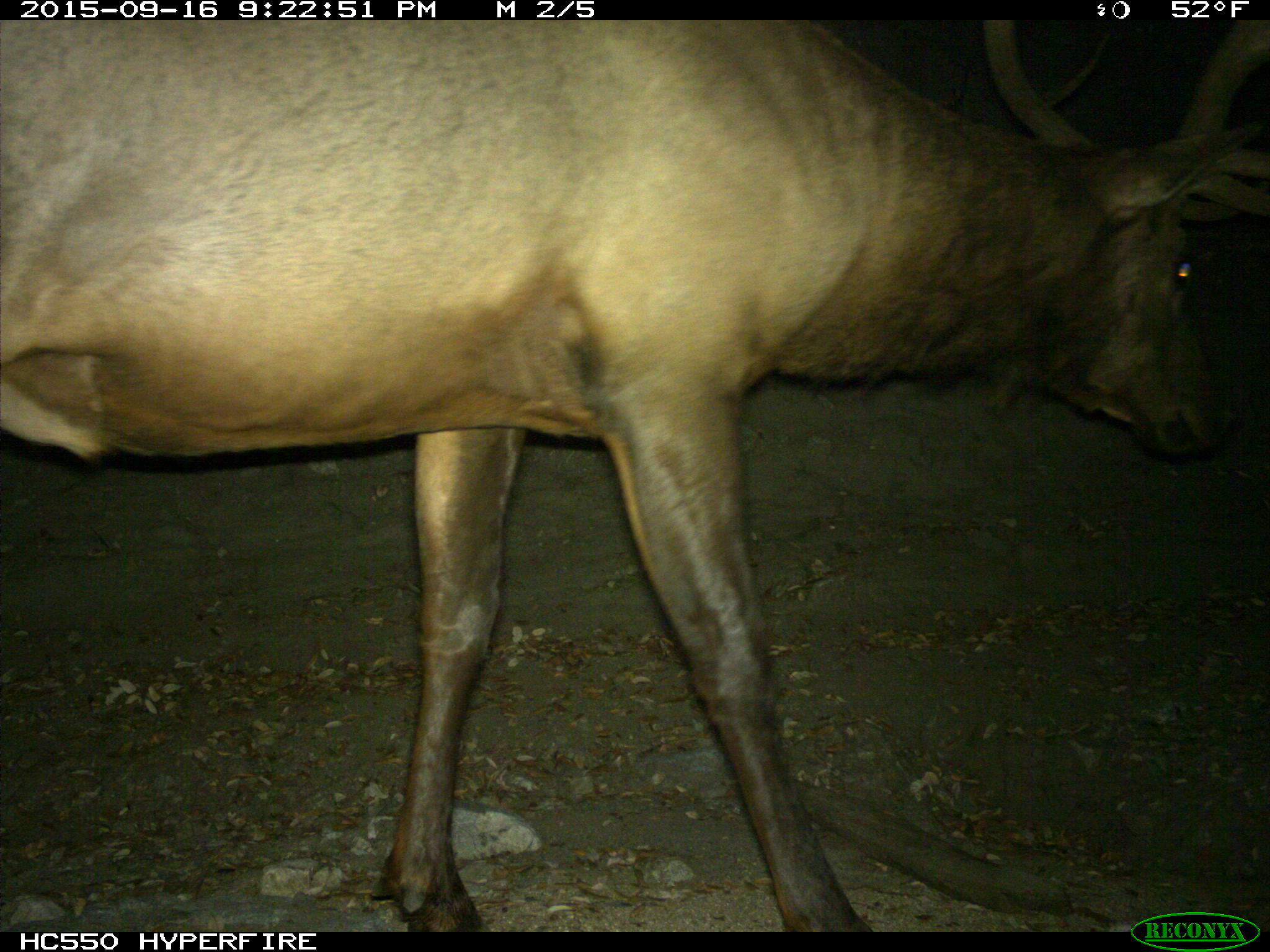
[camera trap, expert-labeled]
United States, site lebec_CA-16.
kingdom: Animalia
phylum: Chordata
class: Mammalia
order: Artiodactyla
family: Cervidae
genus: Cervus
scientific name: Cervus canadensis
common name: elk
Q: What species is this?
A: Cervus canadensis (elk).